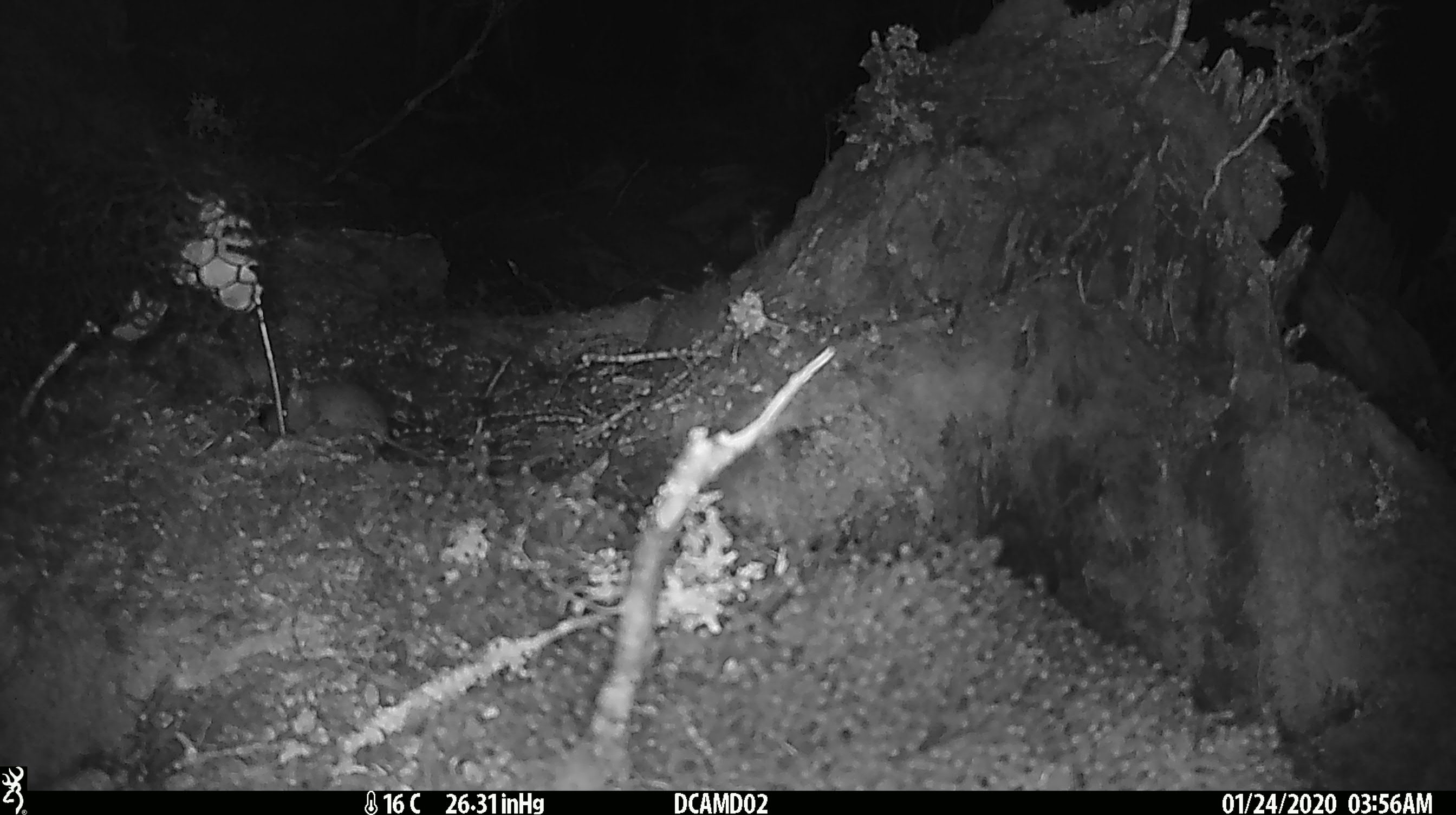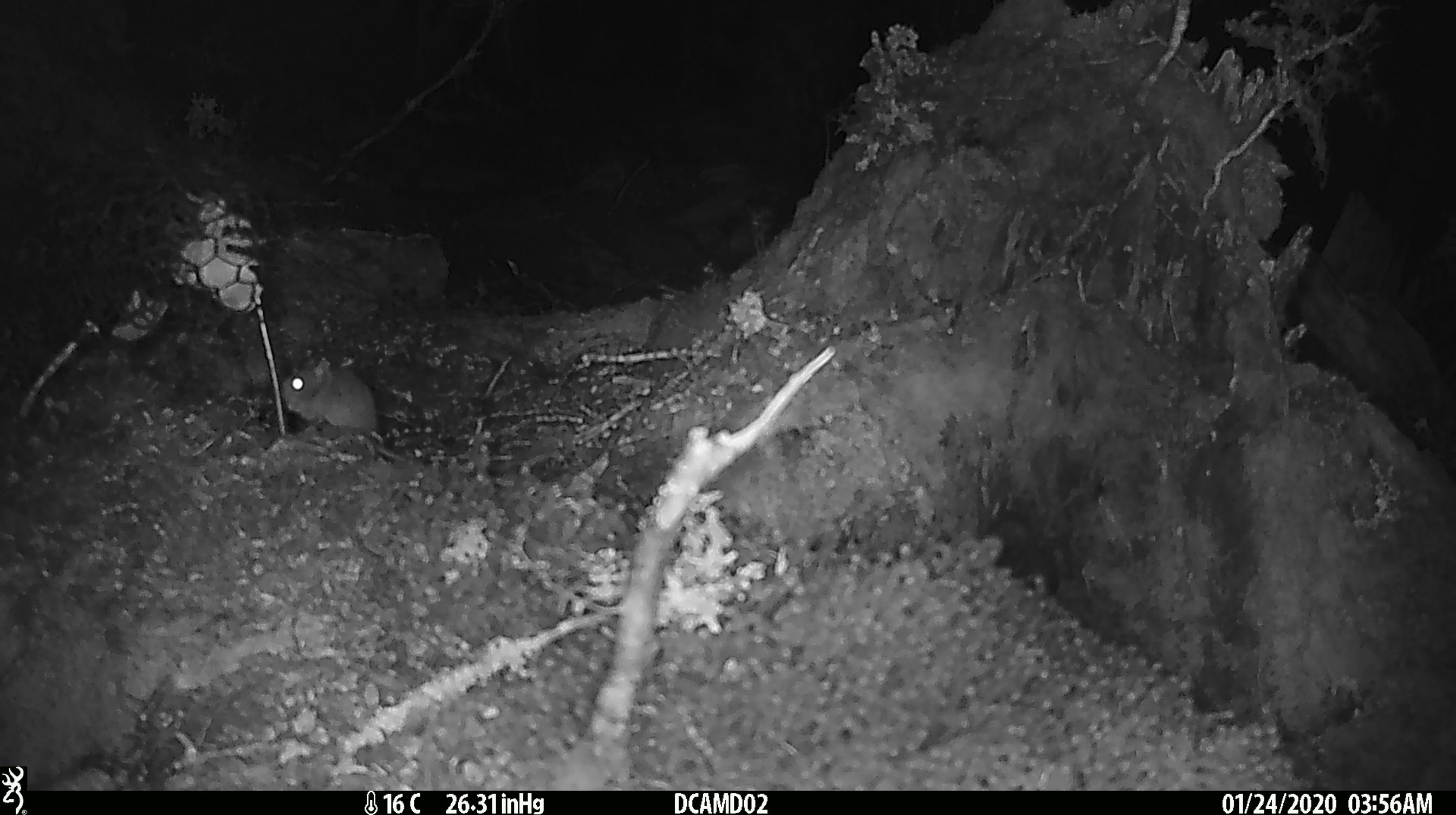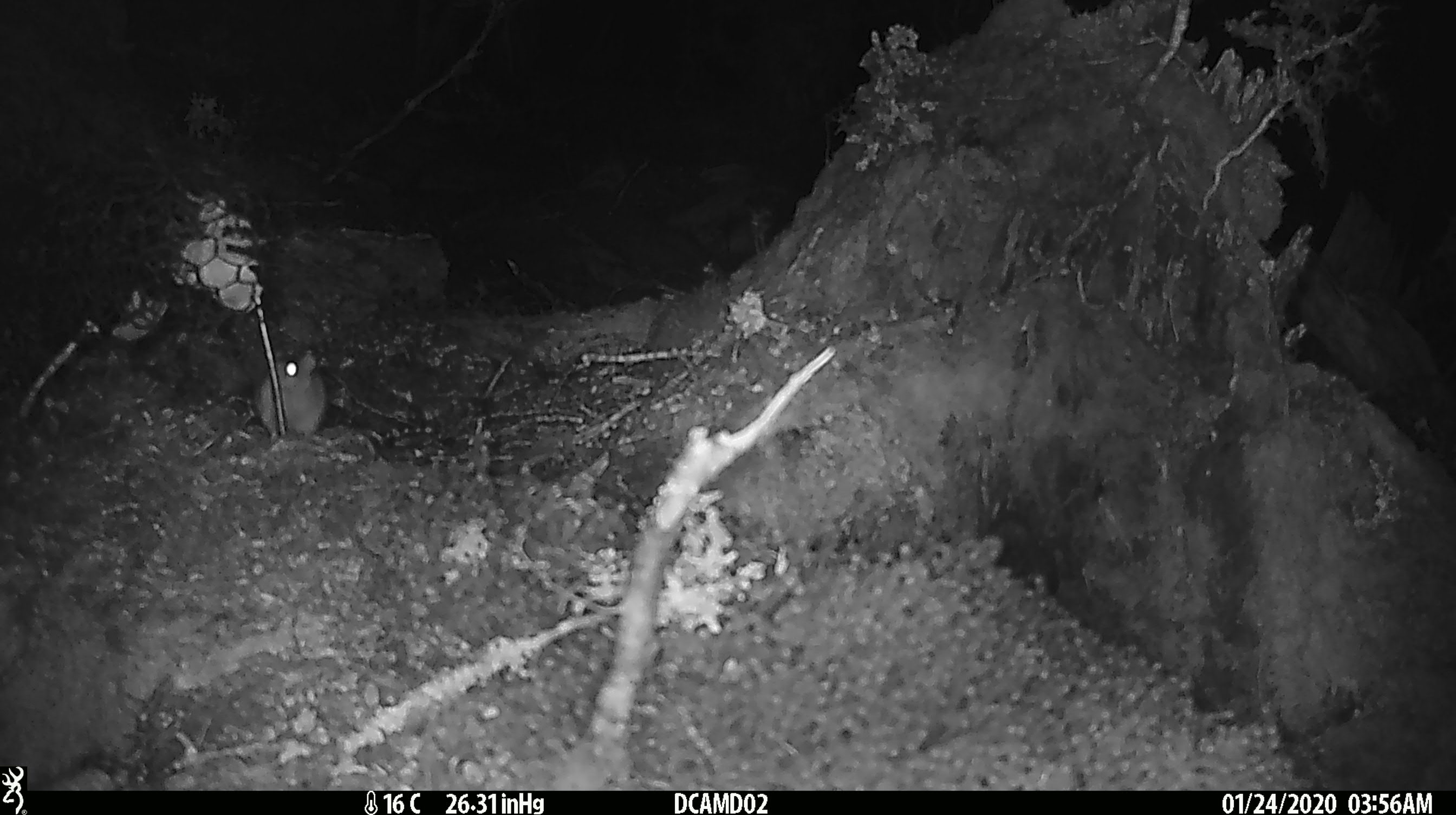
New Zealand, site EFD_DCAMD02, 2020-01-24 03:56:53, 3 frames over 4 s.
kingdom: Animalia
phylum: Chordata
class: Mammalia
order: Rodentia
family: Muridae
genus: Mus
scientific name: Mus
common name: mouse